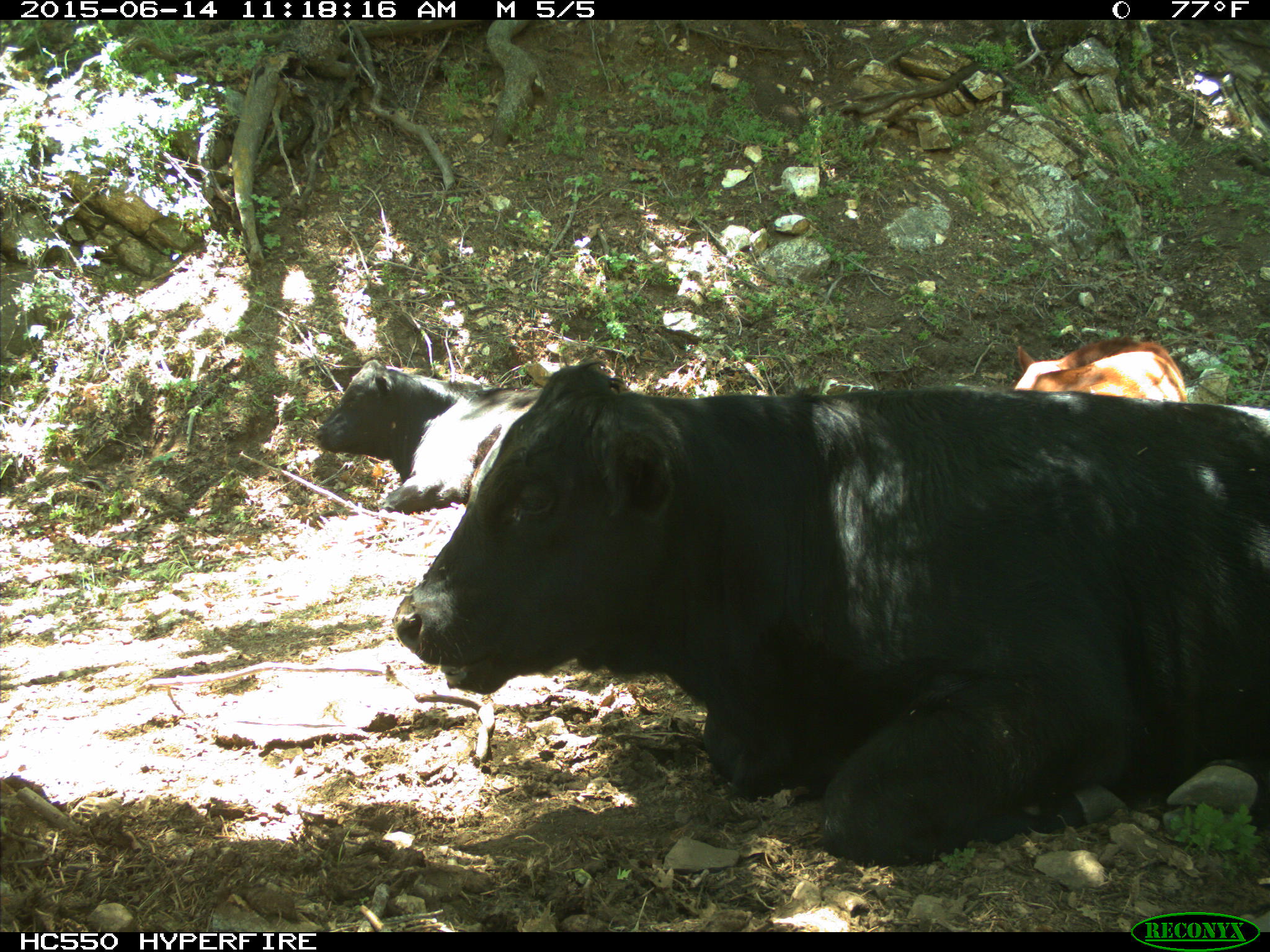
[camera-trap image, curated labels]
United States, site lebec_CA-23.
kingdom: Animalia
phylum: Chordata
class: Mammalia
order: Artiodactyla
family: Bovidae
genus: Bos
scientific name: Bos taurus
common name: domestic cow